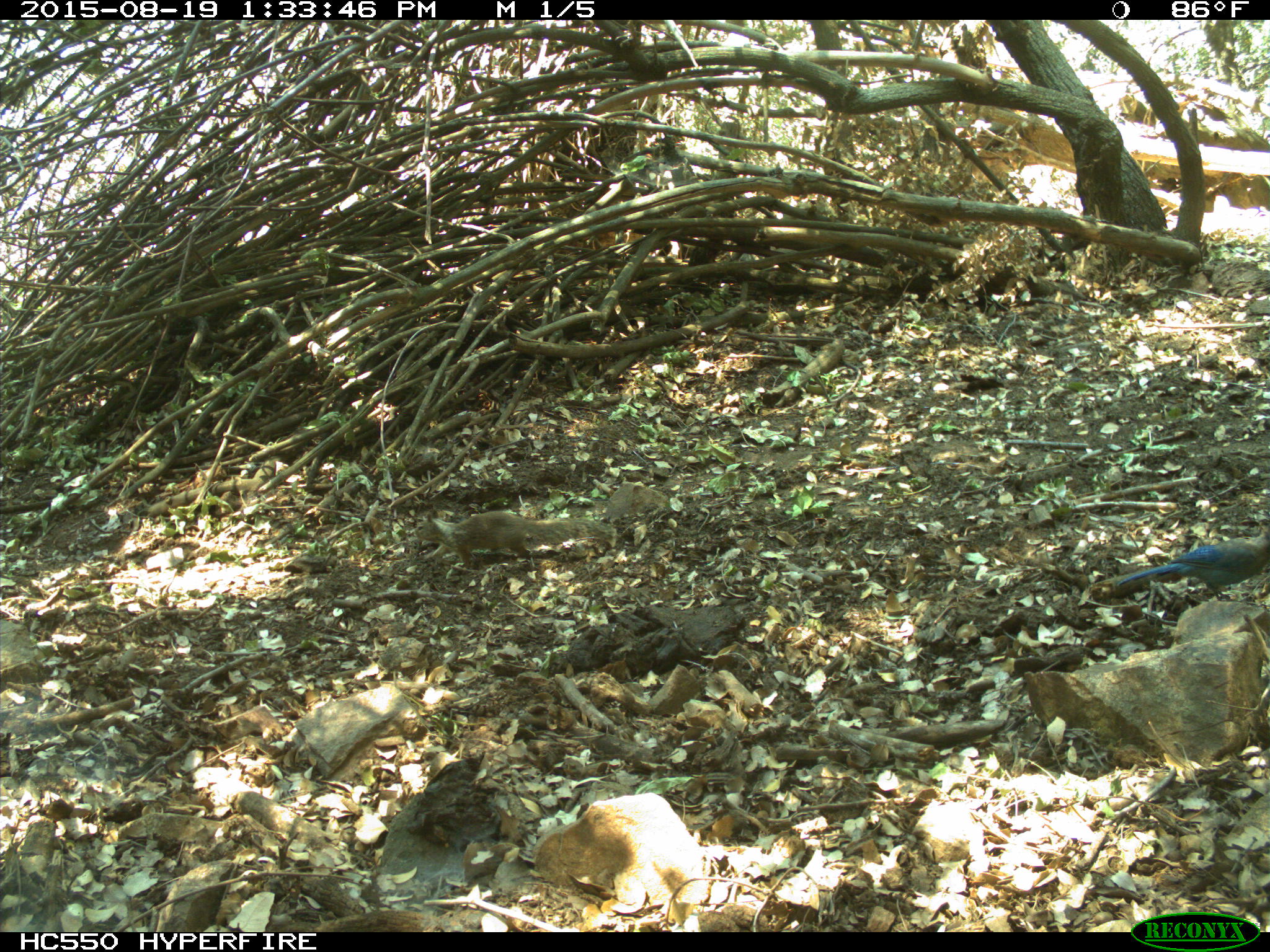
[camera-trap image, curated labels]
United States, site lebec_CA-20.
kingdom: Animalia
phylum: Chordata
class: Aves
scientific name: Aves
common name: birds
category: unidentified bird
Unidentified bird (birds) (Aves).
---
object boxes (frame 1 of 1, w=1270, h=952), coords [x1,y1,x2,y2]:
animal: [416,511,618,570]; [1117,530,1270,601]